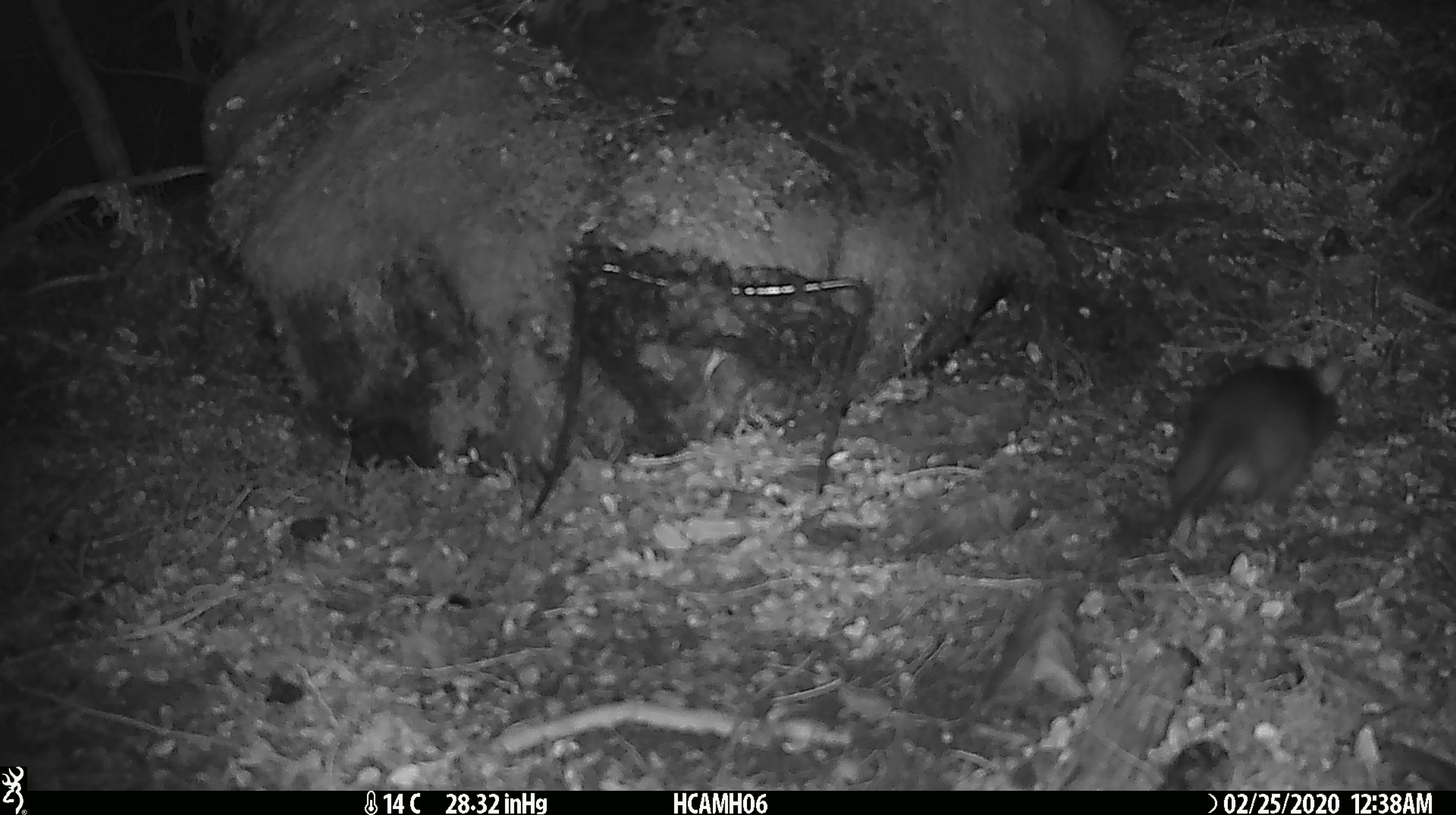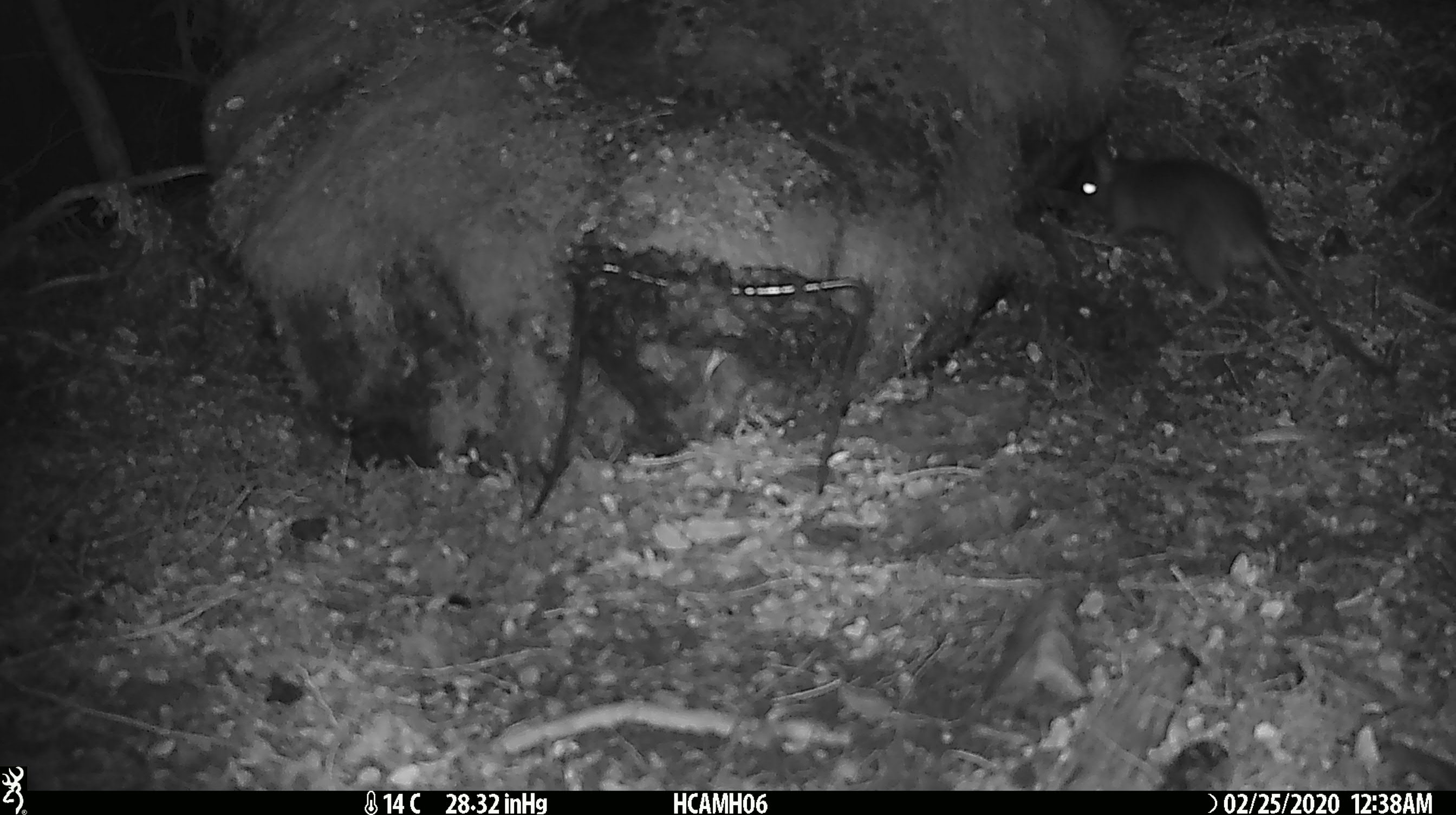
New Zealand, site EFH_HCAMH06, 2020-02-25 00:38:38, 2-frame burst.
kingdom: Animalia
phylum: Chordata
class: Mammalia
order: Rodentia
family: Muridae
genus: Rattus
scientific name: Rattus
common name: rat